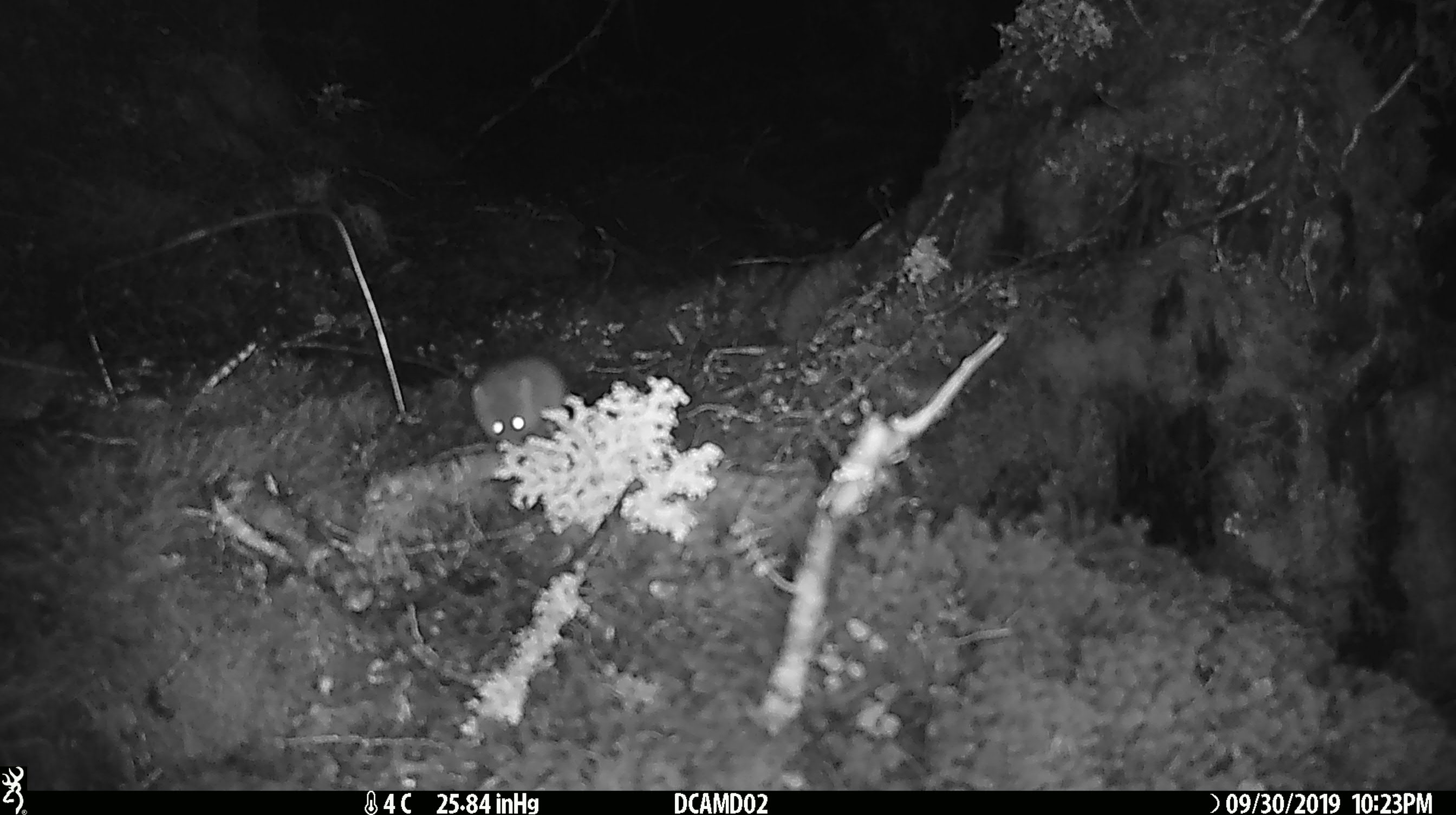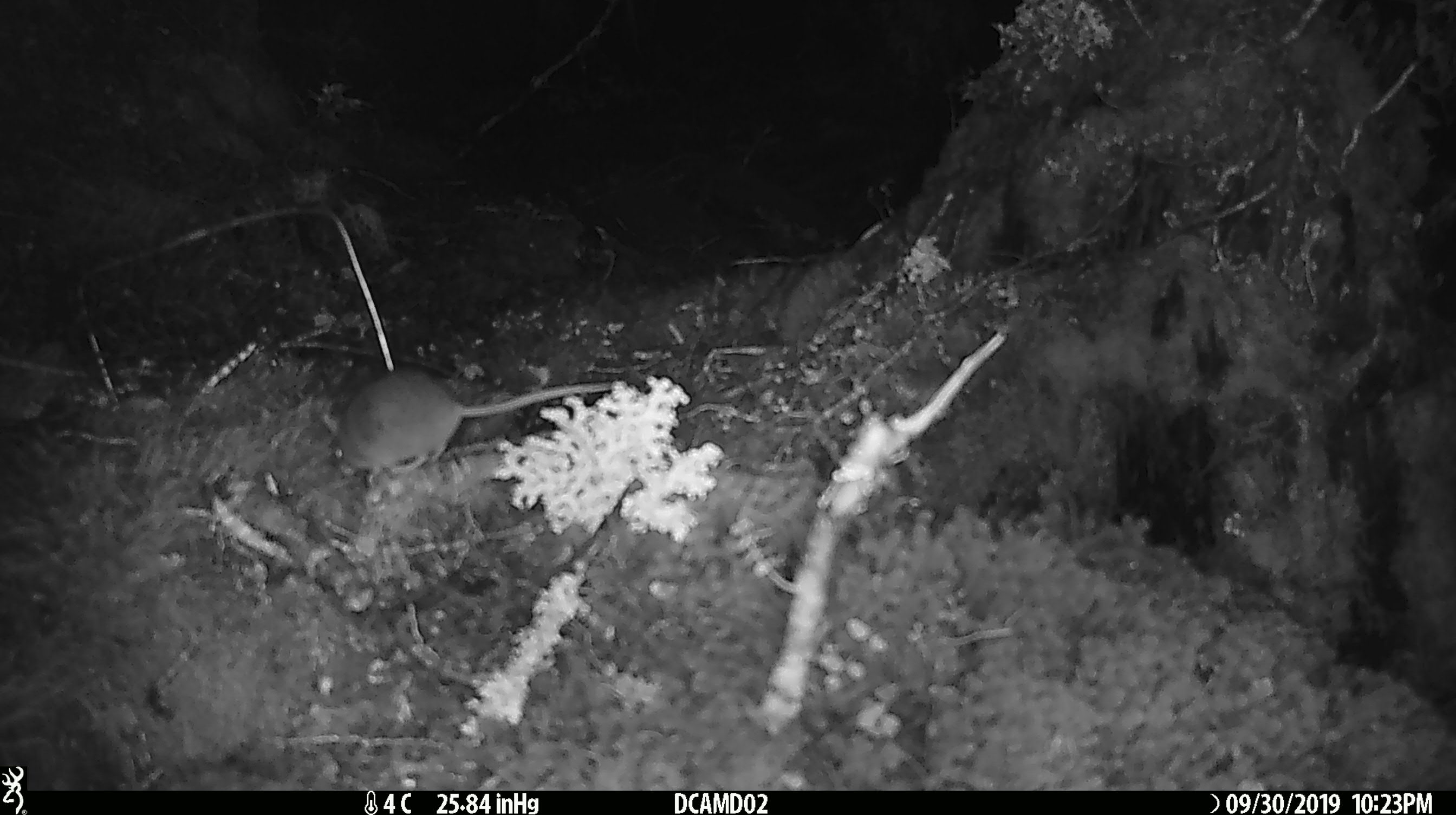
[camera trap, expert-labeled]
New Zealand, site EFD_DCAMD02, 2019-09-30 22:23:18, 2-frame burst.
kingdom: Animalia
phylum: Chordata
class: Mammalia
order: Rodentia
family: Muridae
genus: Mus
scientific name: Mus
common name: mouse